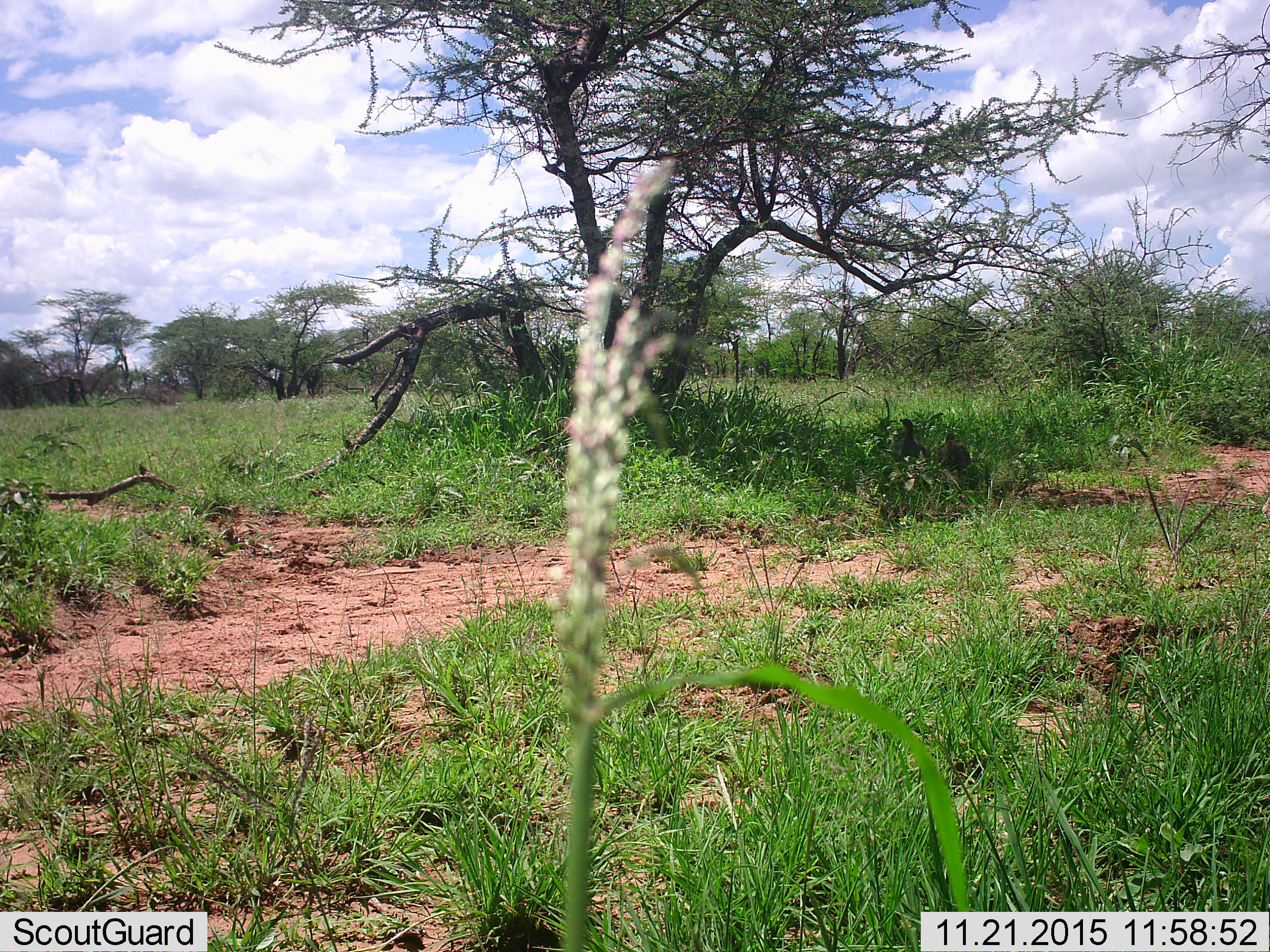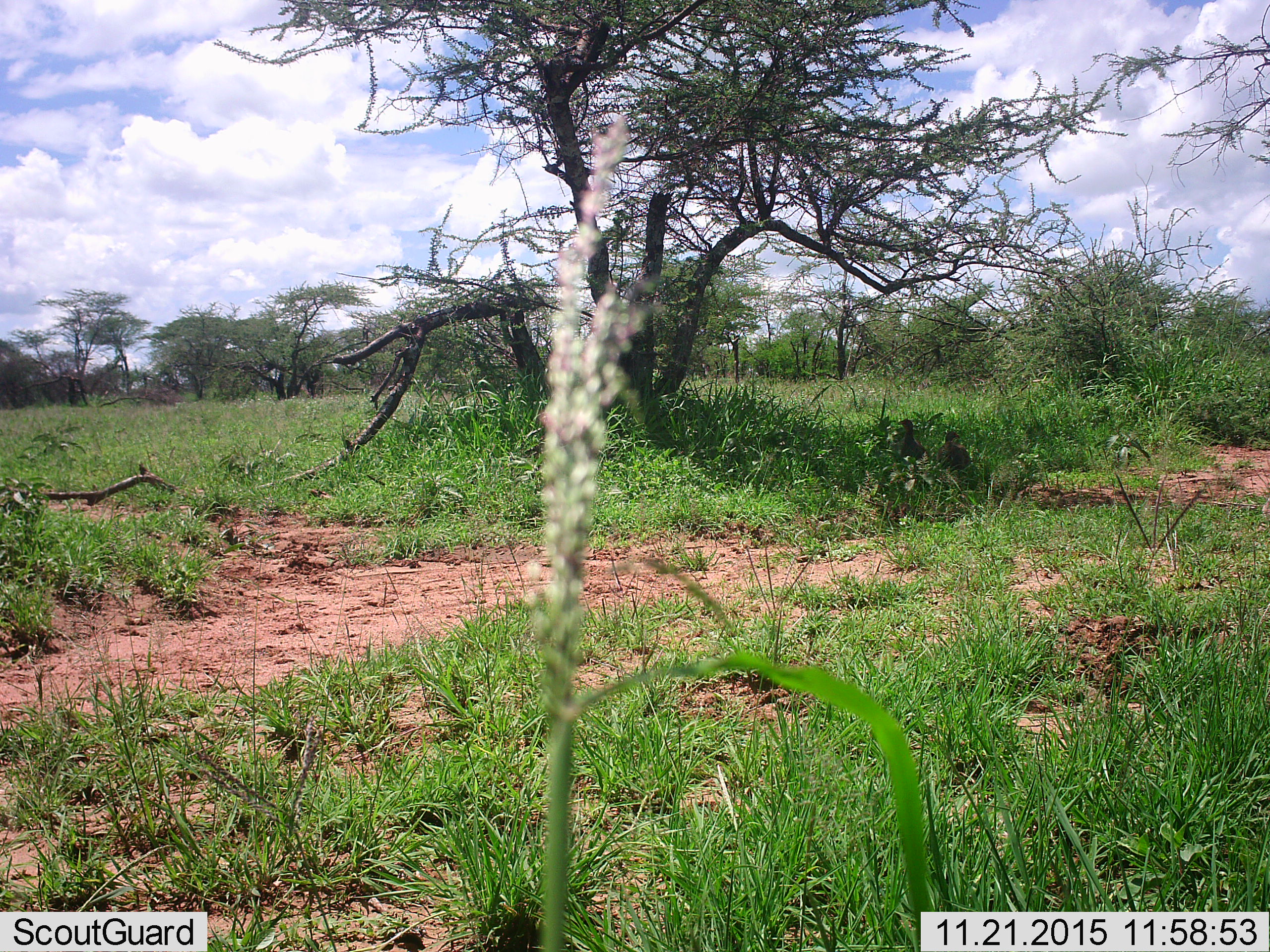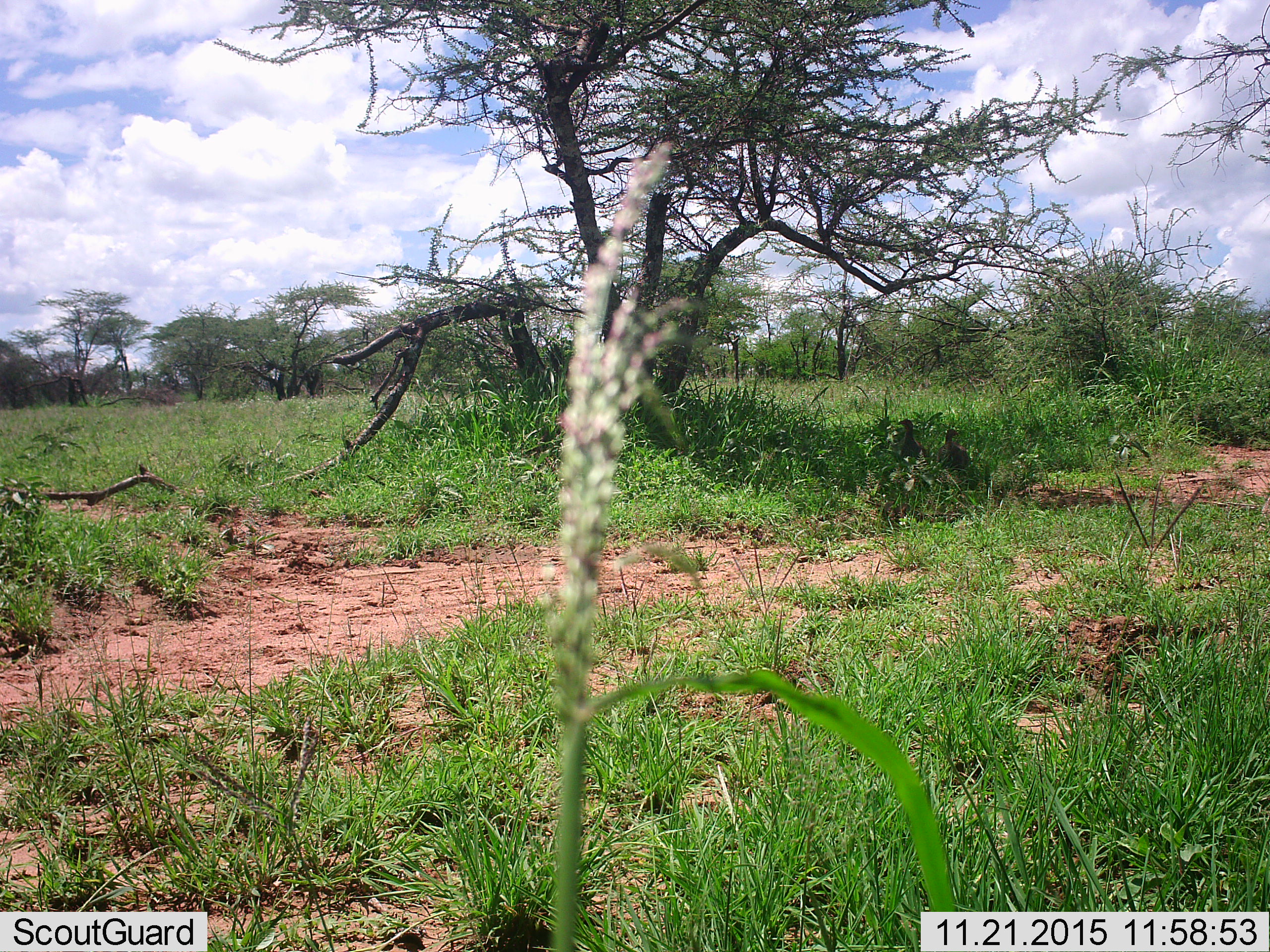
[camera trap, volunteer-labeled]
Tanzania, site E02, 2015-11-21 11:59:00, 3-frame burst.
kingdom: Animalia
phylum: Chordata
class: Aves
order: Galliformes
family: Numididae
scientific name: Numididae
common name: guinea fowl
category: guineafowl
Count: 2.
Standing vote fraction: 71%.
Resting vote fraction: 29%.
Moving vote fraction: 14%.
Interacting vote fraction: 0%.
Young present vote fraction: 0%.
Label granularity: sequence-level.